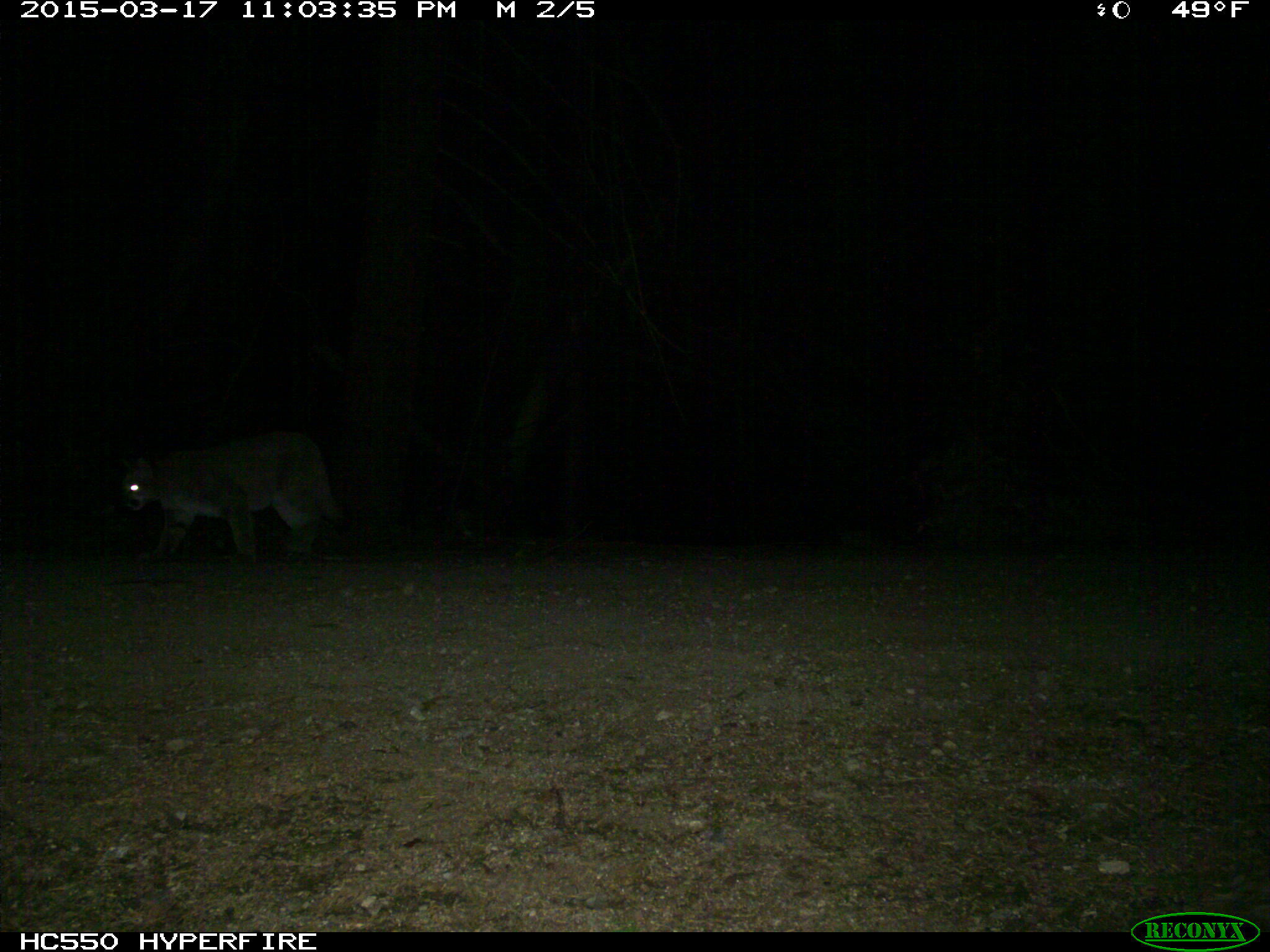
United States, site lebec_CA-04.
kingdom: Animalia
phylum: Chordata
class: Mammalia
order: Carnivora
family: Felidae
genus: Puma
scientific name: Puma concolor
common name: mountain lion